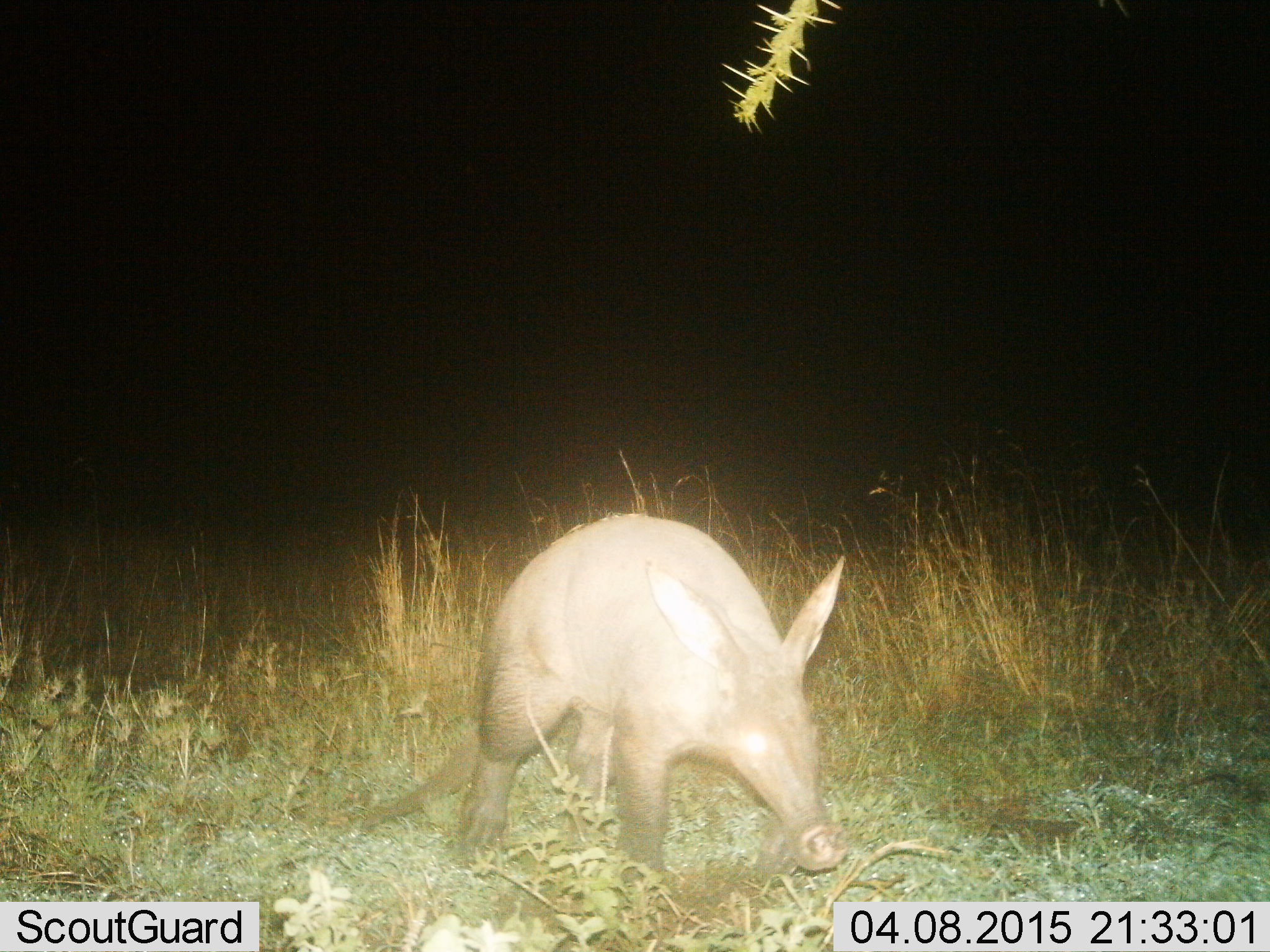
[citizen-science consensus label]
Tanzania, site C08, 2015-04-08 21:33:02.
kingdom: Animalia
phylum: Chordata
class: Mammalia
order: Tubulidentata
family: Orycteropodidae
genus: Orycteropus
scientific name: Orycteropus afer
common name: aardvark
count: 1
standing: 50%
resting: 0%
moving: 40%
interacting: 0%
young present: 0%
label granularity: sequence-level